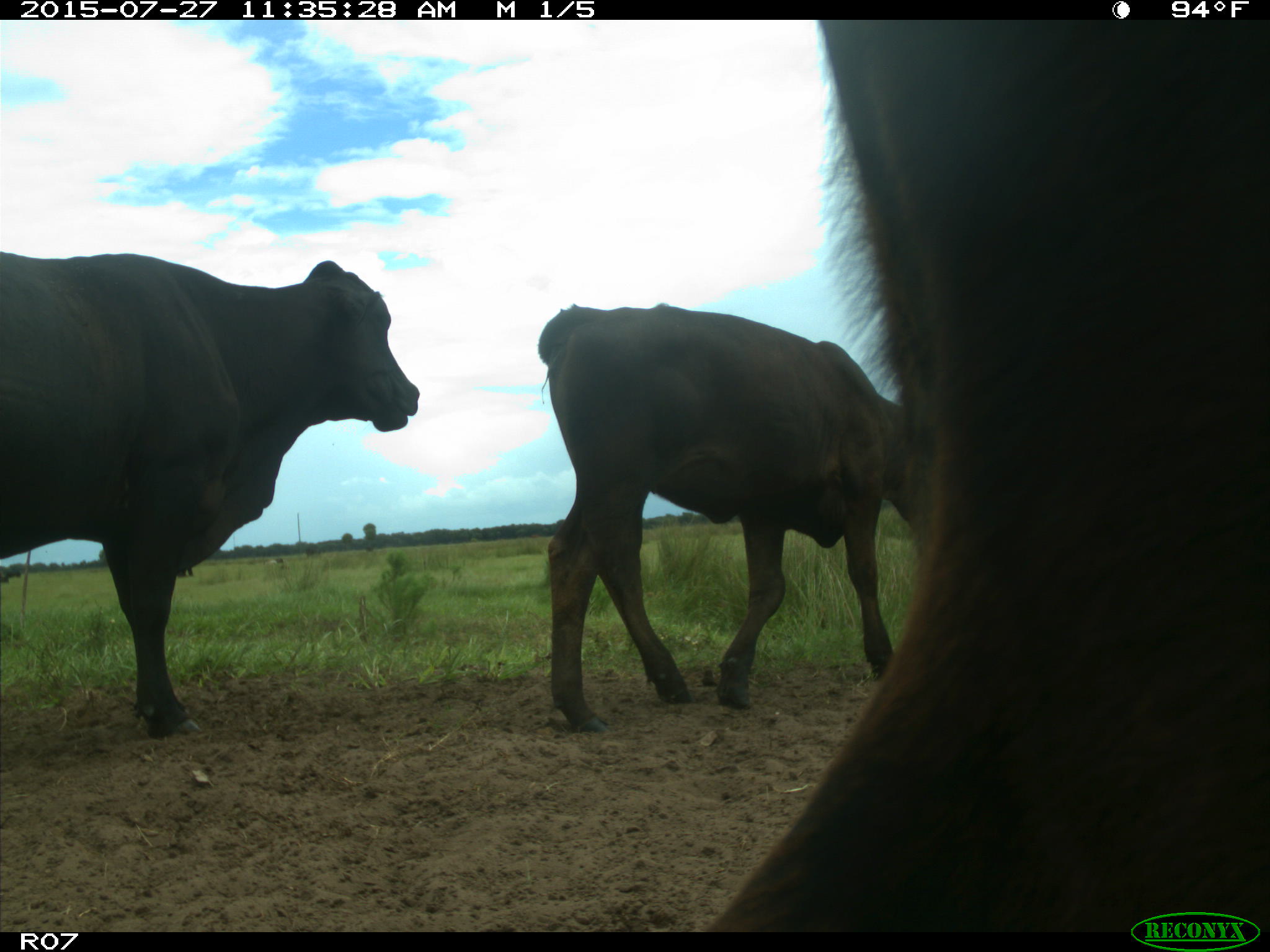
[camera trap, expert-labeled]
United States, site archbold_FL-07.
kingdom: Animalia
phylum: Chordata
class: Mammalia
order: Artiodactyla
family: Bovidae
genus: Bos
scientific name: Bos taurus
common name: domestic cow